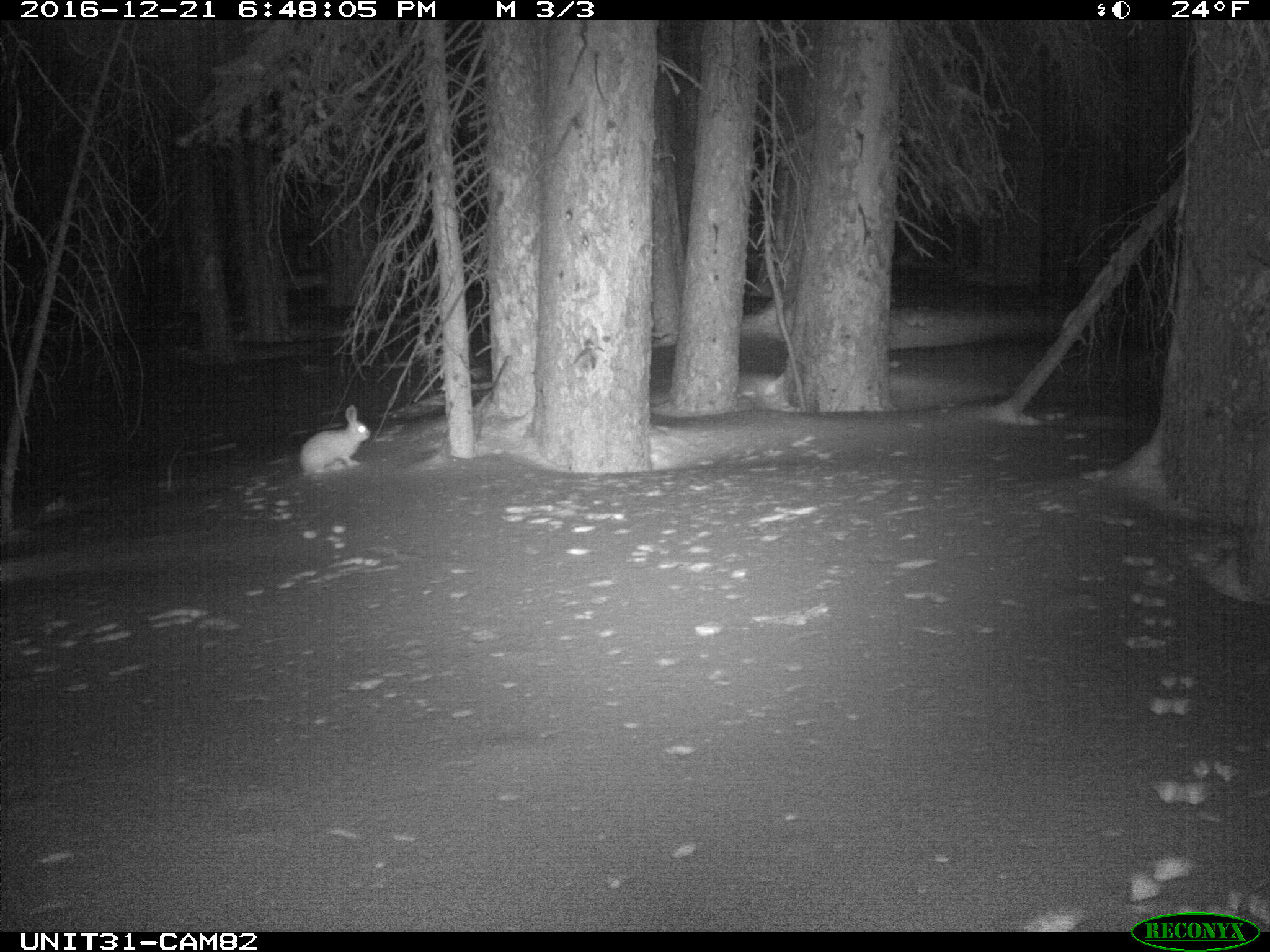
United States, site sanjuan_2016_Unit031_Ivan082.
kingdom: Animalia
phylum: Chordata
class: Mammalia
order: Lagomorpha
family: Leporidae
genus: Lepus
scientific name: Lepus americanus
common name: snowshoe hare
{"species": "Lepus americanus (snowshoe hare)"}